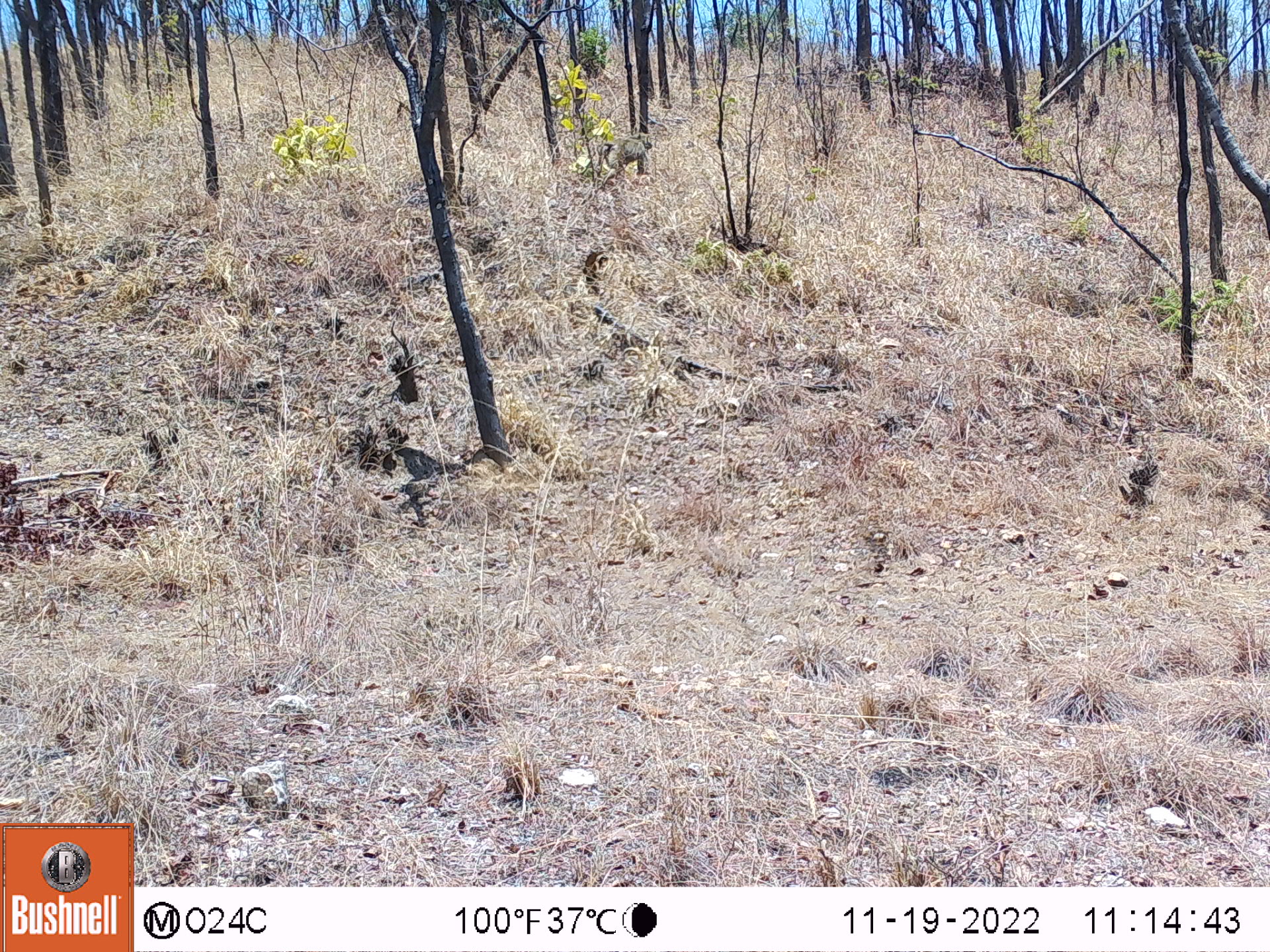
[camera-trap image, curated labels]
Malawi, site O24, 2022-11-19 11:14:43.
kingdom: Animalia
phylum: Chordata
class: Mammalia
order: Primates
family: Cercopithecidae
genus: Papio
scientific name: Papio cynocephalus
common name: yellow baboon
Yellow baboon (Papio cynocephalus), count 1.